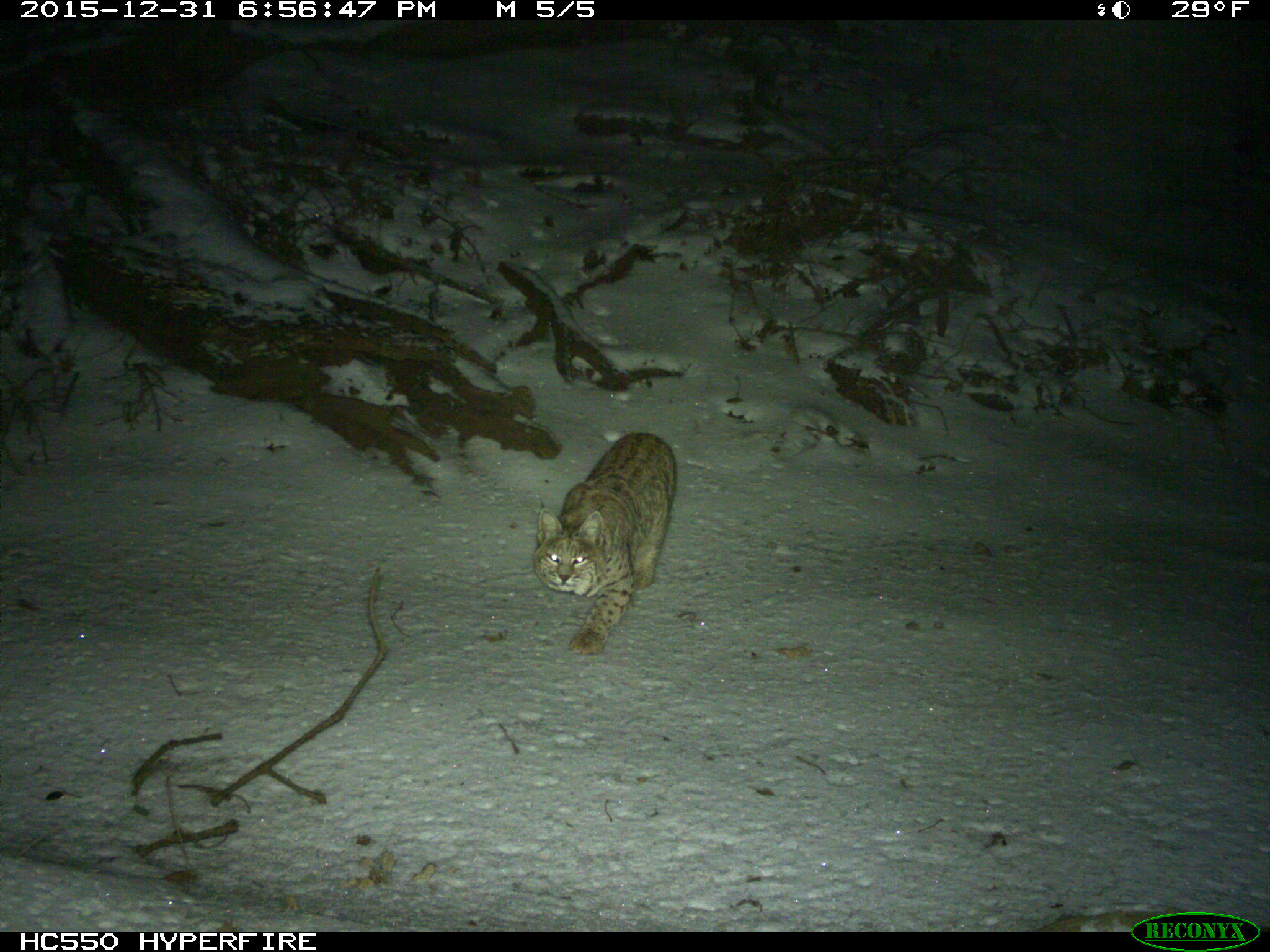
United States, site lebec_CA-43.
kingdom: Animalia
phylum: Chordata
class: Mammalia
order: Carnivora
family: Felidae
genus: Lynx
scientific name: Lynx rufus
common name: bobcat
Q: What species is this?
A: Lynx rufus (bobcat).